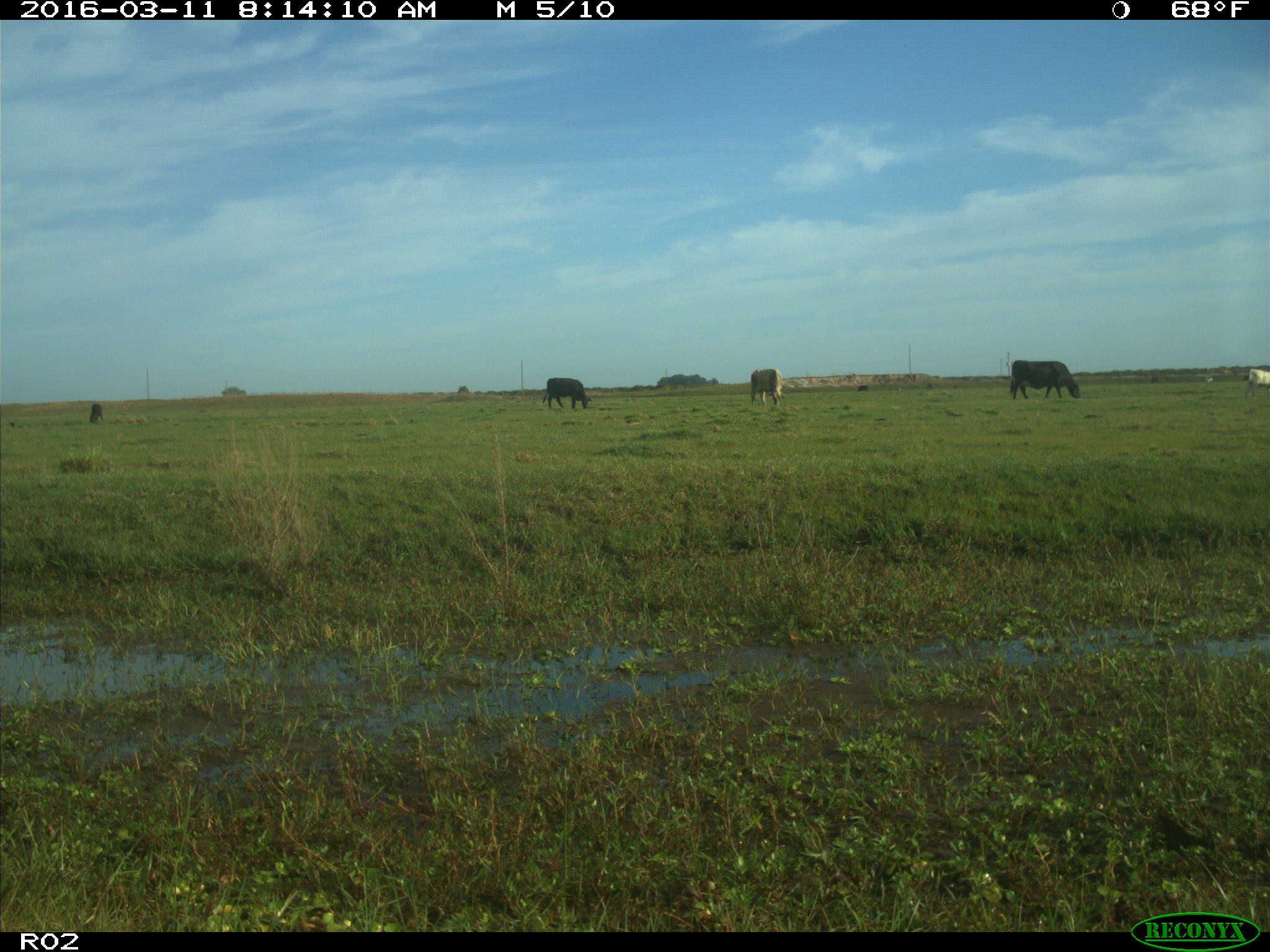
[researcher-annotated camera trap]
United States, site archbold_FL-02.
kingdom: Animalia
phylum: Chordata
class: Mammalia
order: Artiodactyla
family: Bovidae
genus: Bos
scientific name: Bos taurus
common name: domestic cow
Bos taurus (domestic cow).